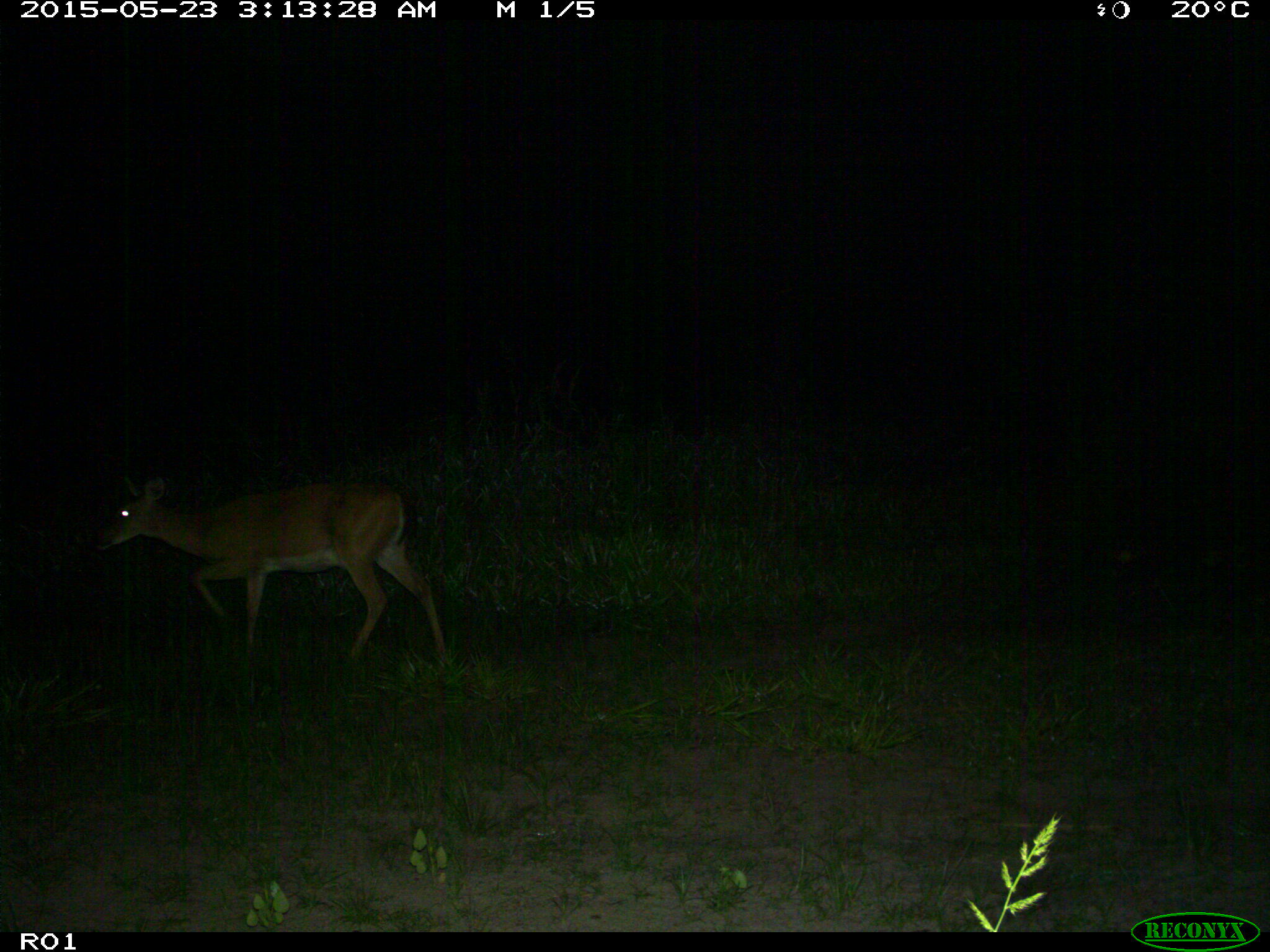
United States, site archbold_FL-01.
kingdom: Animalia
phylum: Chordata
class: Mammalia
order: Artiodactyla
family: Cervidae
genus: Odocoileus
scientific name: Odocoileus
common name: deer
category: unidentified deer